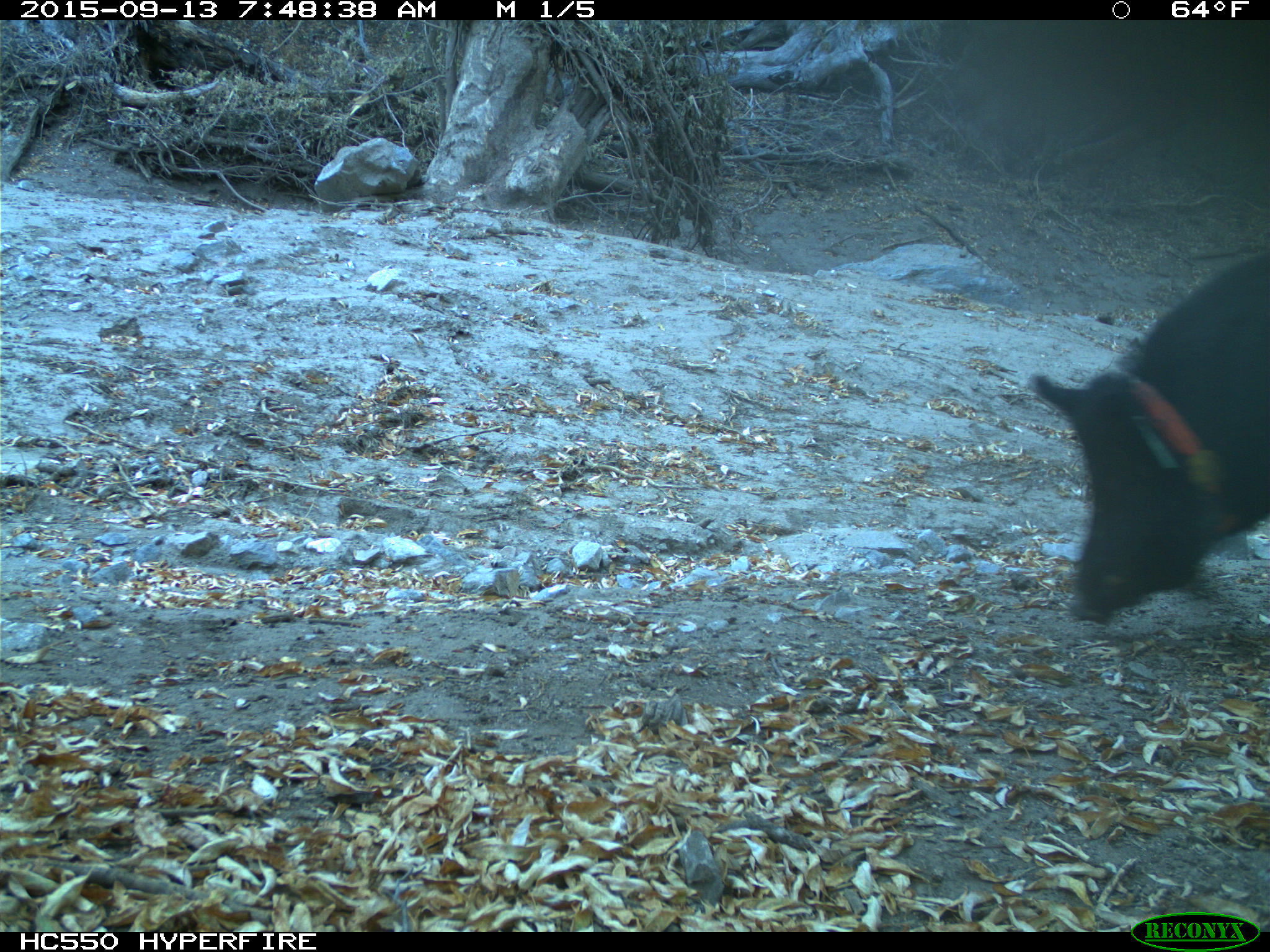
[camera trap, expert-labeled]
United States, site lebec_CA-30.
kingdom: Animalia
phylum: Chordata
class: Mammalia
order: Artiodactyla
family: Suidae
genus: Sus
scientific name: Sus scrofa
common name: wild boar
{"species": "Sus scrofa (wild boar)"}